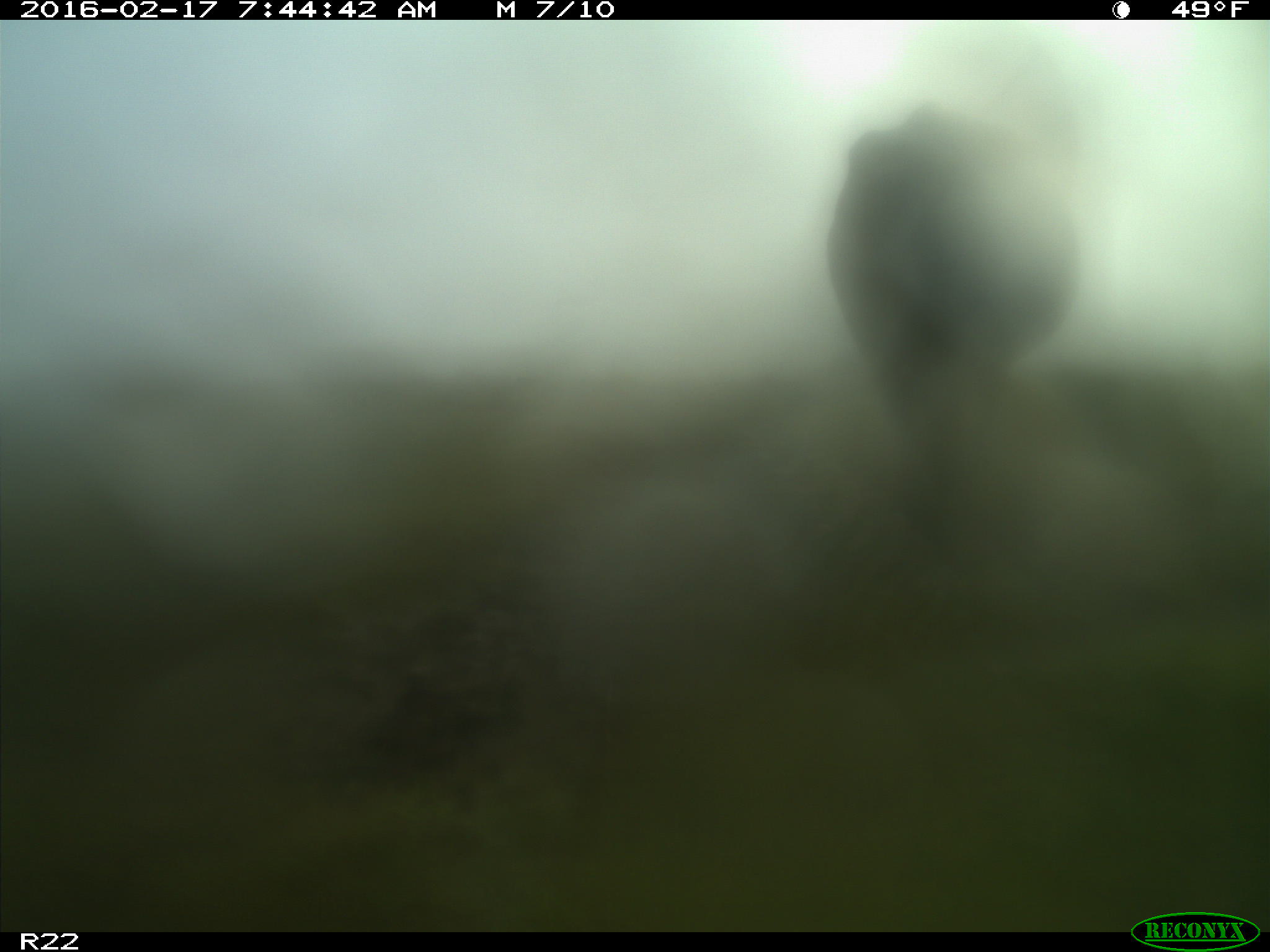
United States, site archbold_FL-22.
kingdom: Animalia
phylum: Chordata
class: Mammalia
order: Artiodactyla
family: Bovidae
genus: Bos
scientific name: Bos taurus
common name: domestic cow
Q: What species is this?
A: Bos taurus (domestic cow).